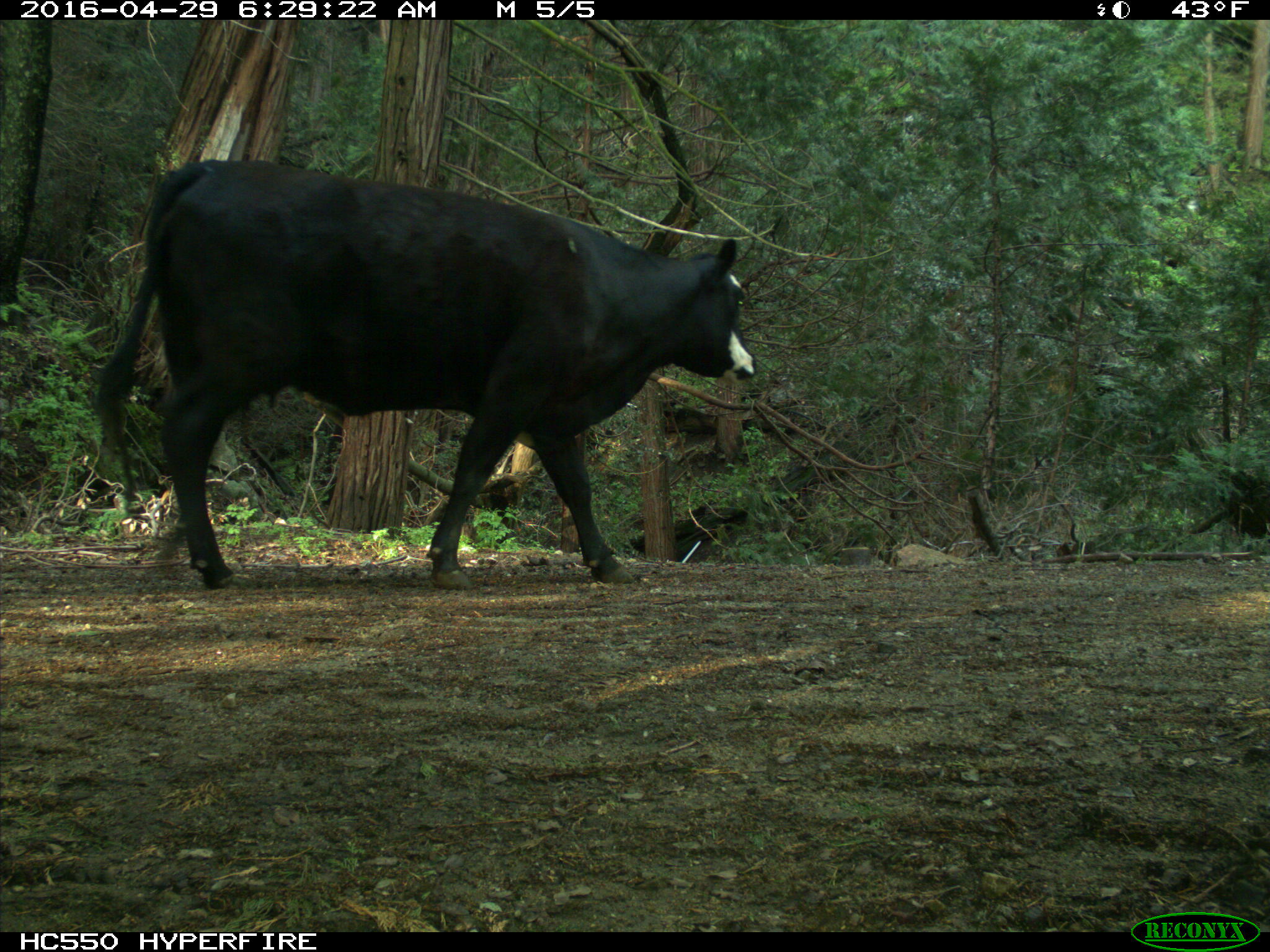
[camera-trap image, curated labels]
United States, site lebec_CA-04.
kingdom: Animalia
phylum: Chordata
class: Mammalia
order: Artiodactyla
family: Bovidae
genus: Bos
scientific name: Bos taurus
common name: domestic cow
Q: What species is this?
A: Bos taurus (domestic cow).